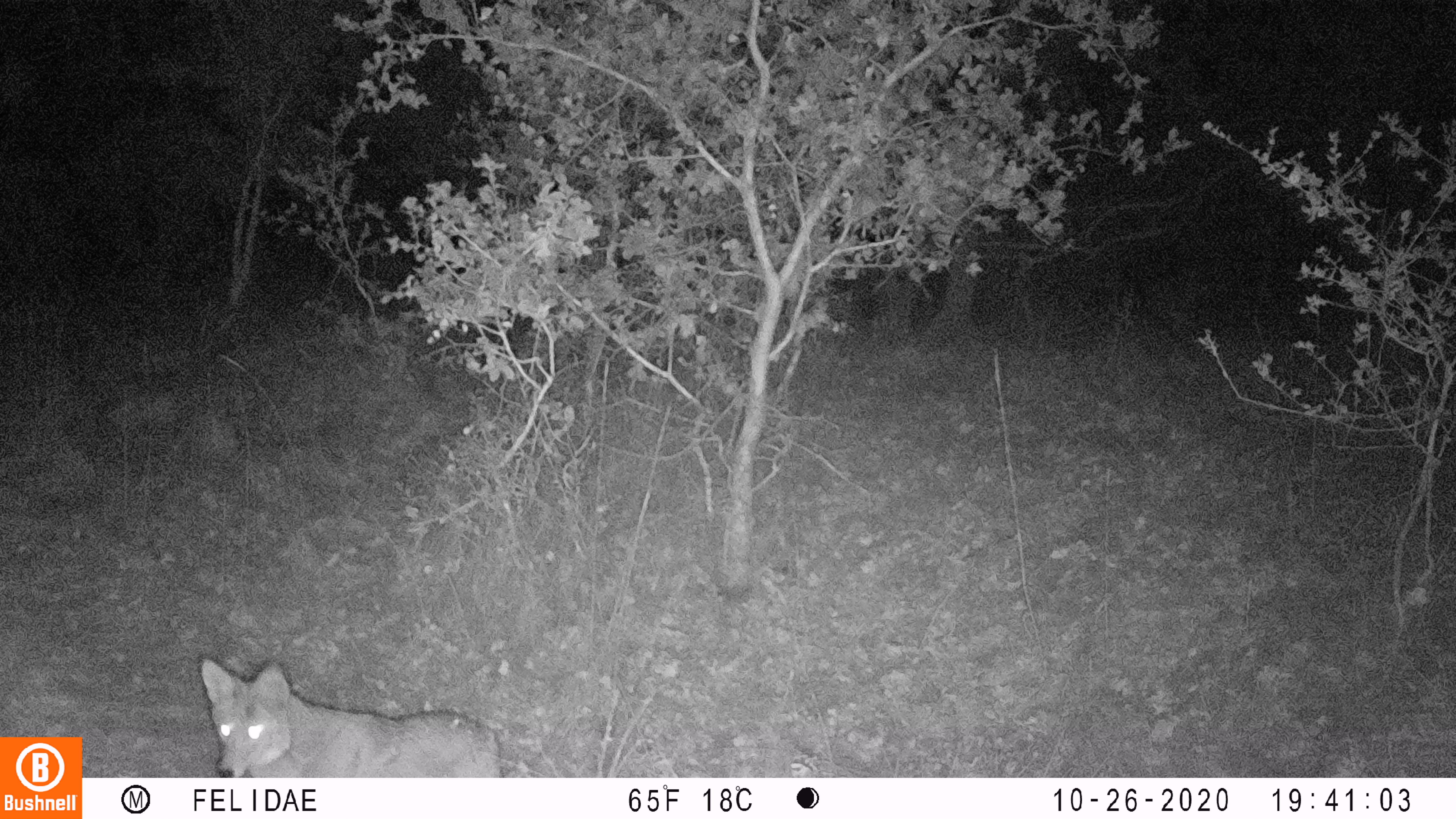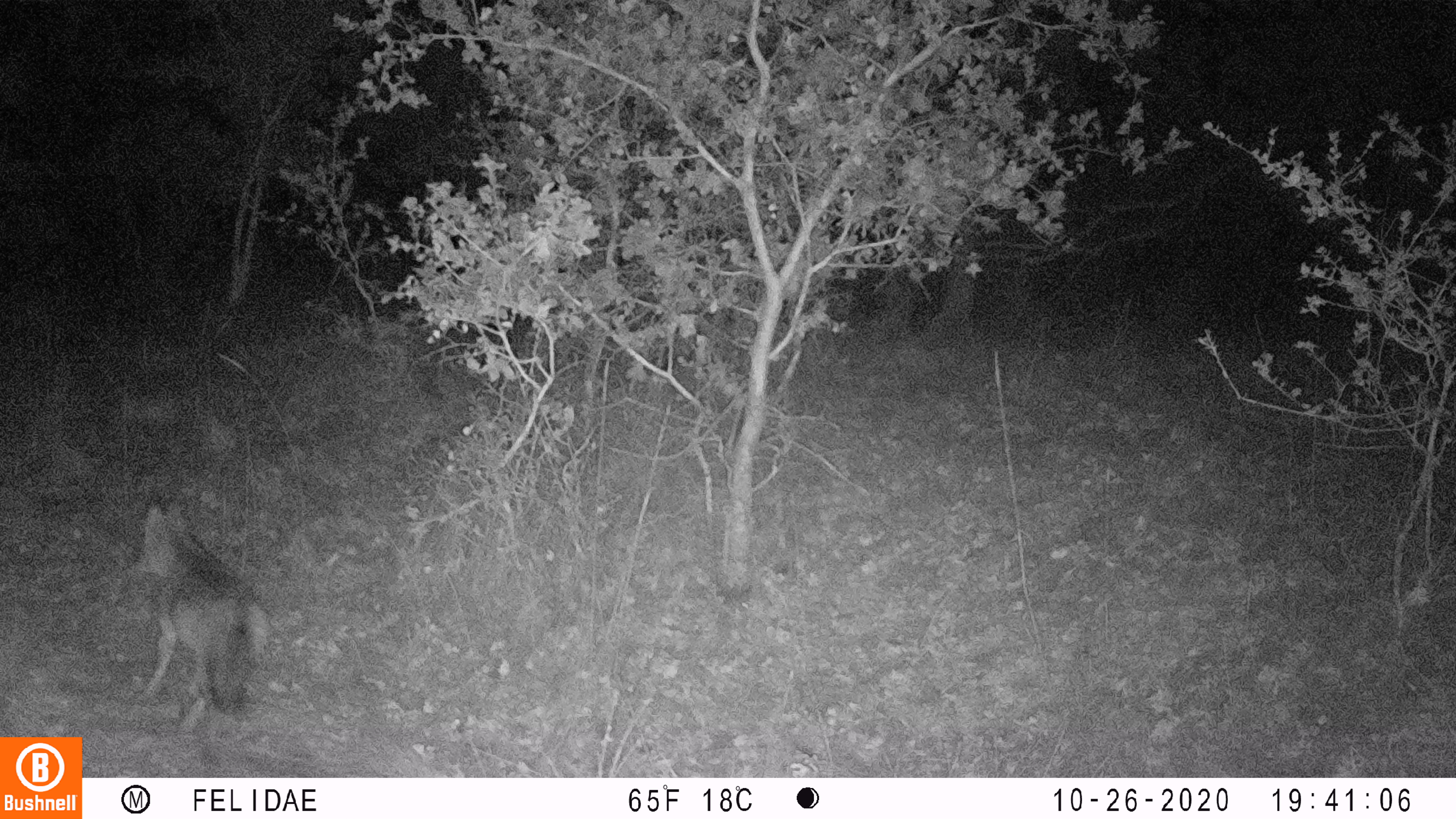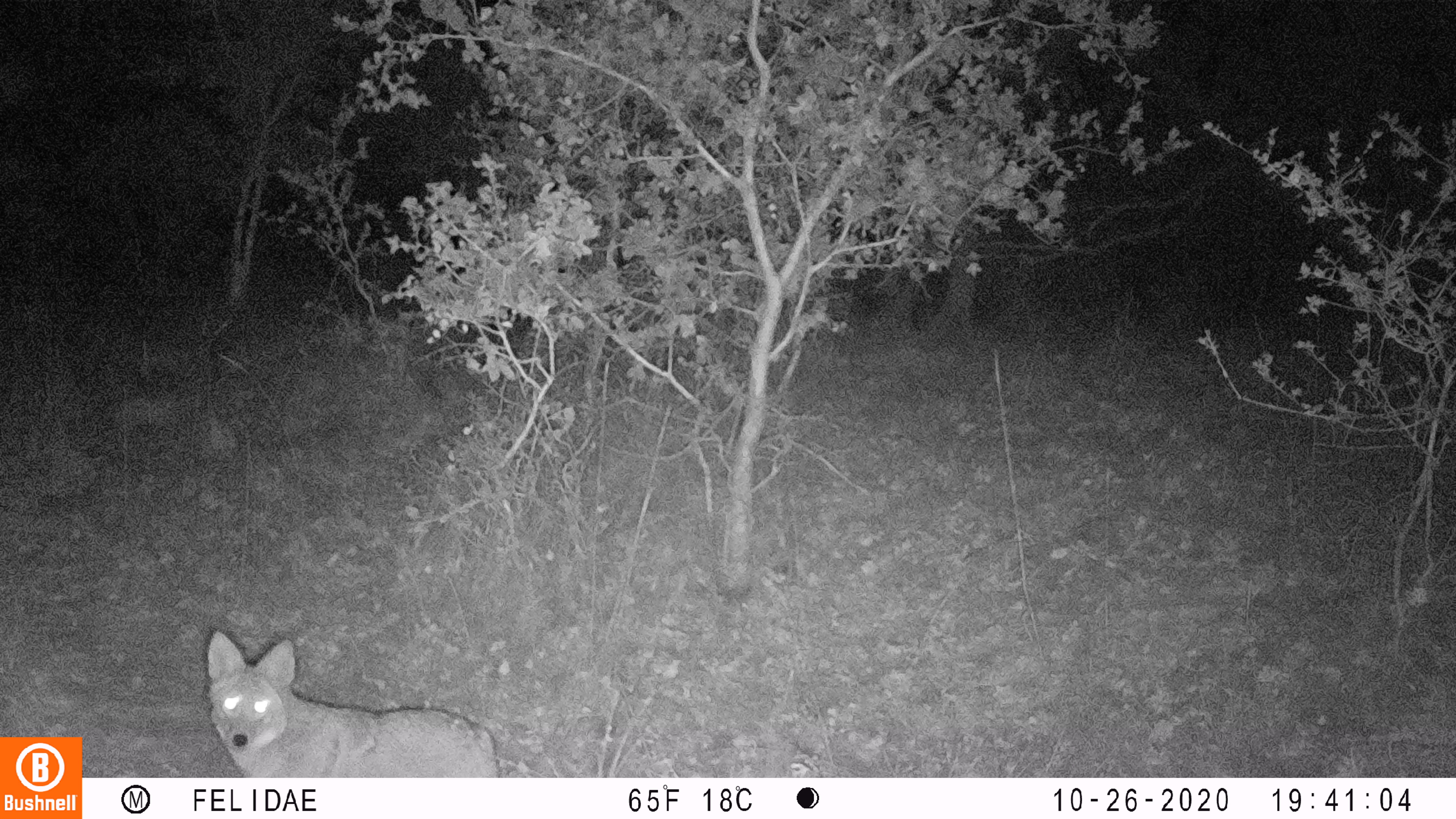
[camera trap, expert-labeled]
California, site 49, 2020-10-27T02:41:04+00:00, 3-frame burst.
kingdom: Animalia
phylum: Chordata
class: Mammalia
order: Carnivora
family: Canidae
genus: Canis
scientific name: Canis latrans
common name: coyote